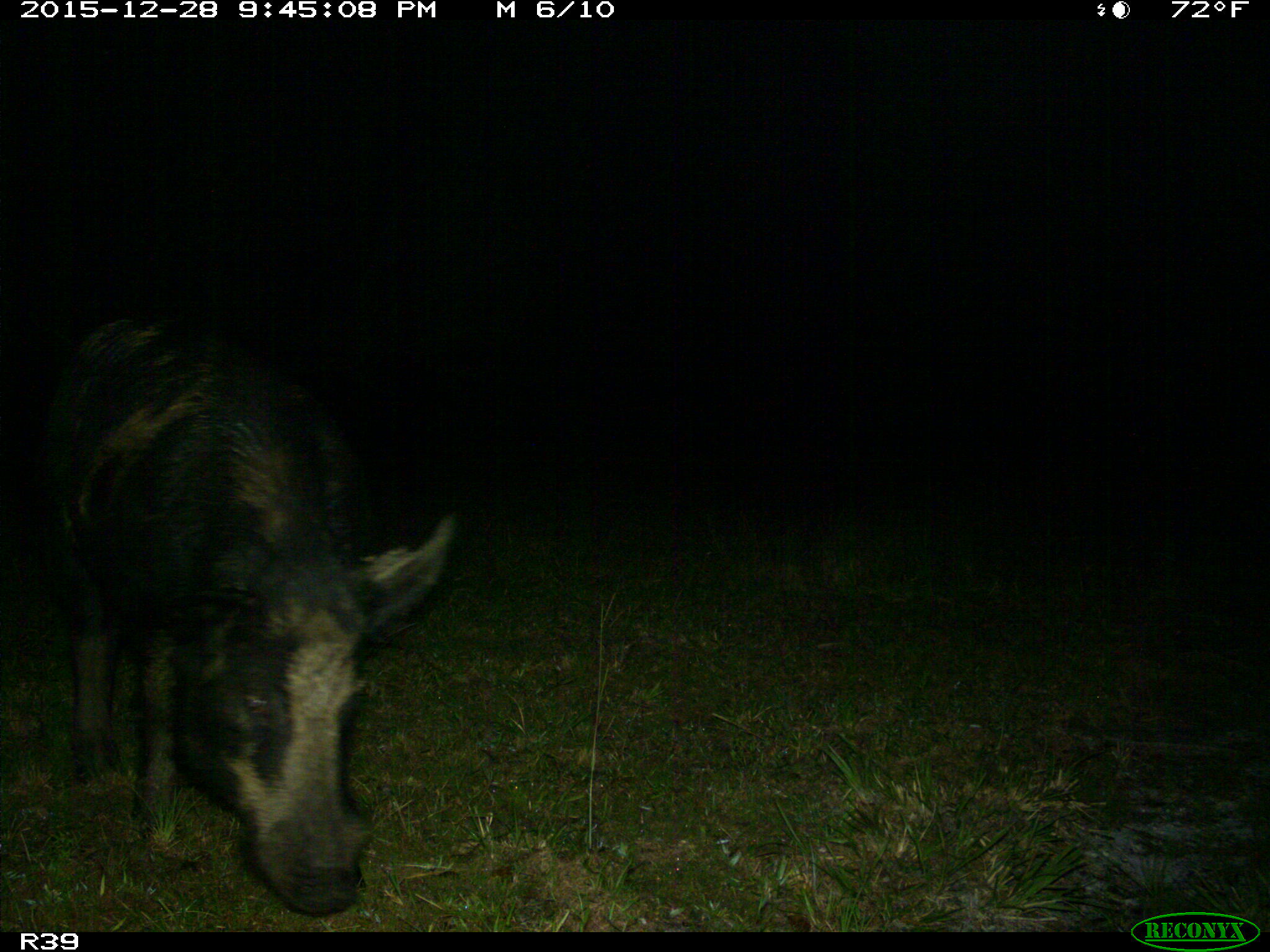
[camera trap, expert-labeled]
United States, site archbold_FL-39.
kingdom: Animalia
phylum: Chordata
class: Mammalia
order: Artiodactyla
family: Suidae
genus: Sus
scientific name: Sus scrofa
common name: wild boar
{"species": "Sus scrofa (wild boar)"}